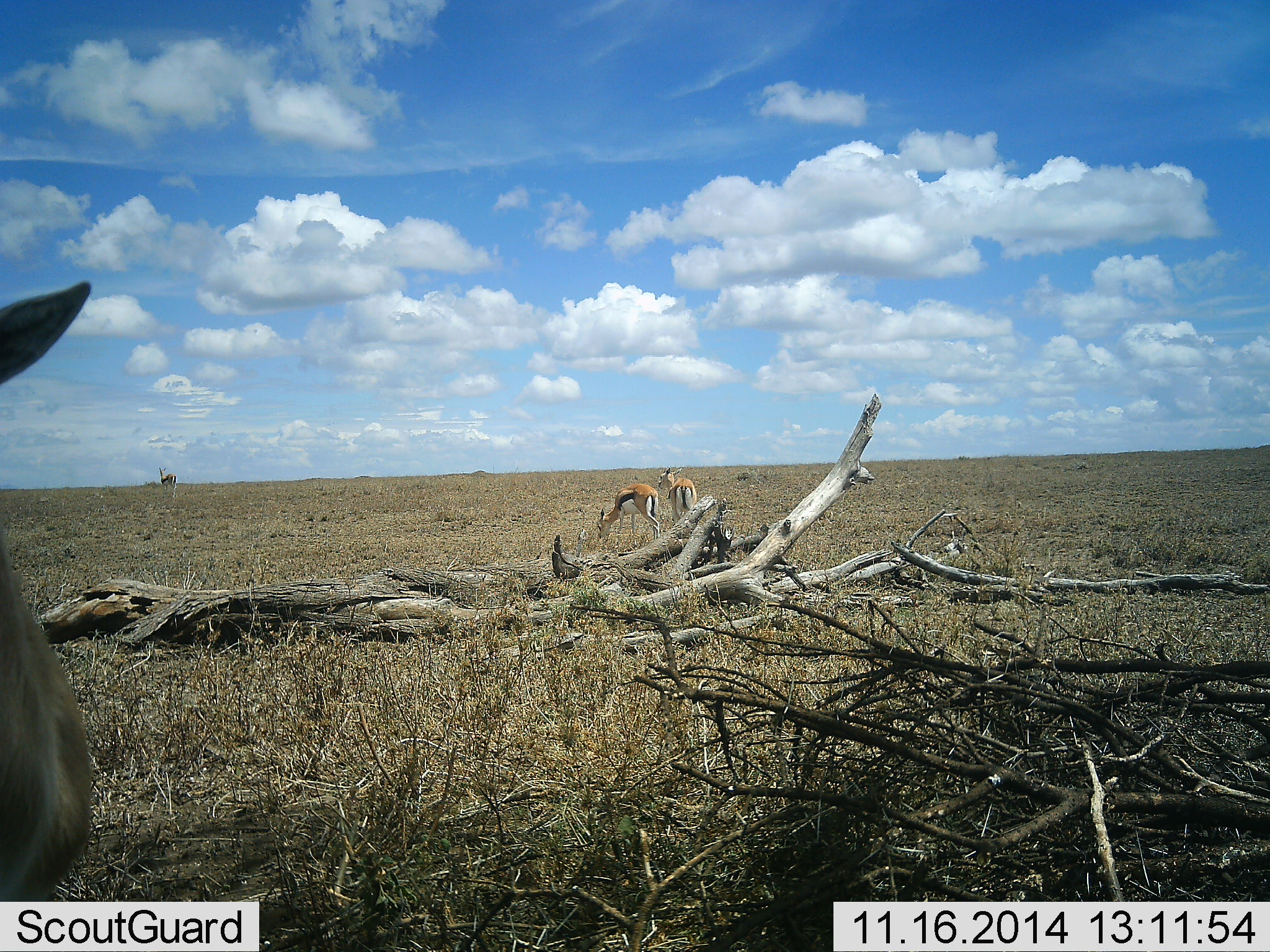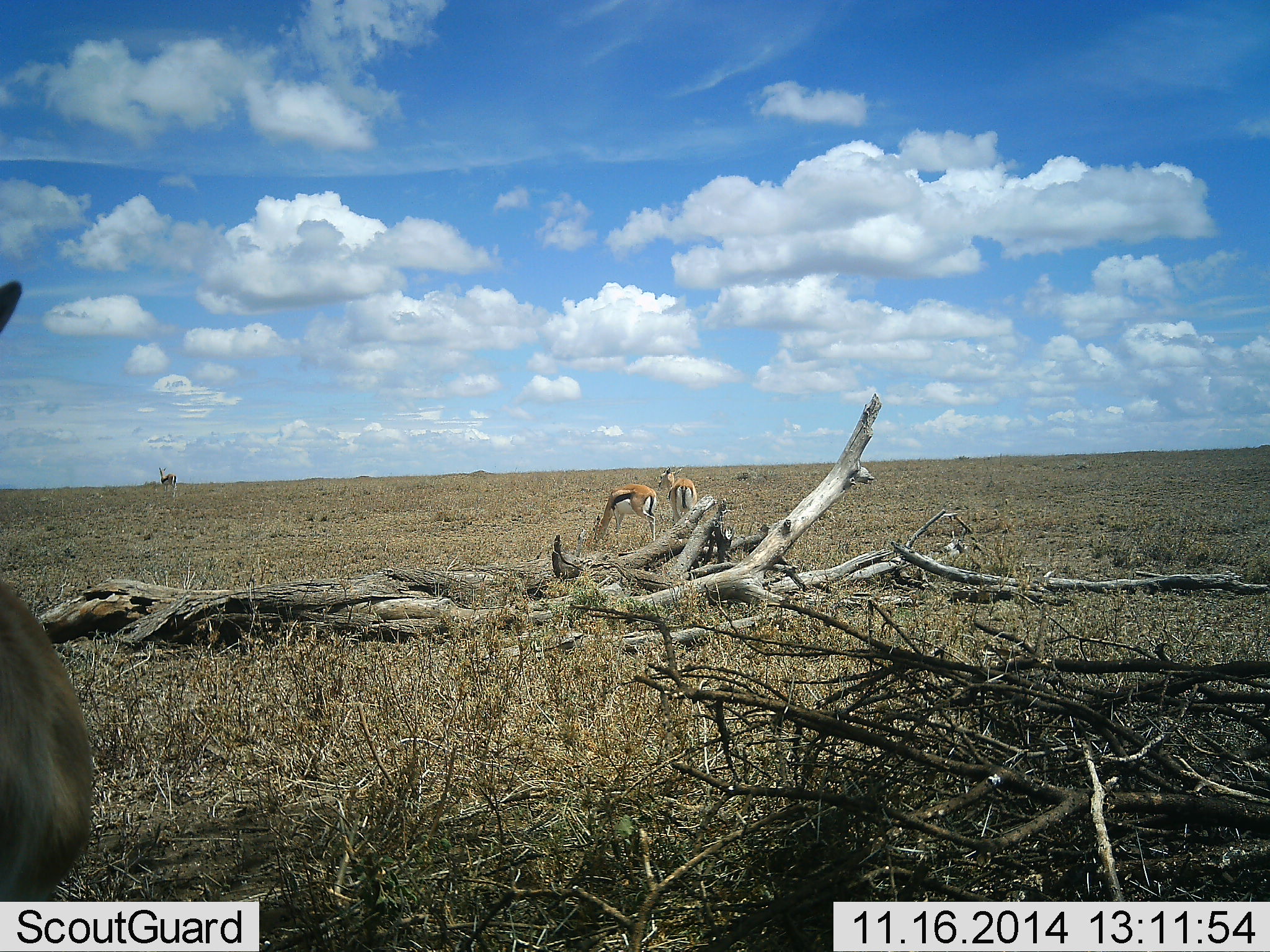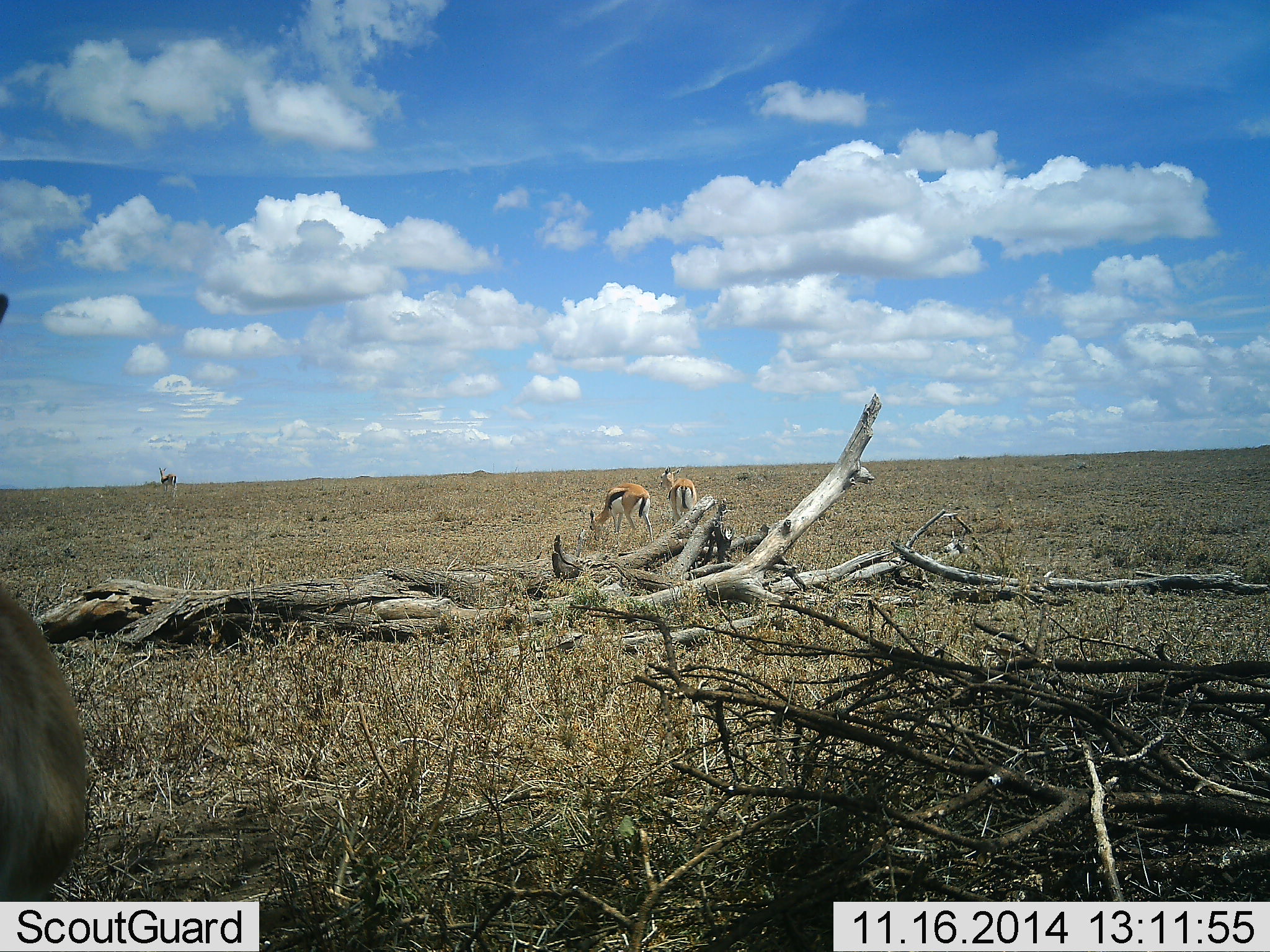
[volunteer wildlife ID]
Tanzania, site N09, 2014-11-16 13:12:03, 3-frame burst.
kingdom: Animalia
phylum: Chordata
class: Mammalia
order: Artiodactyla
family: Bovidae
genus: Eudorcas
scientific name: Eudorcas thomsonii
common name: thomson's gazelle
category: gazellethomsons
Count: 3.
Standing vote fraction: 82%.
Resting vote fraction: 0%.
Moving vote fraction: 9%.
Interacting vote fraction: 0%.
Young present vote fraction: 0%.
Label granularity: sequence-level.